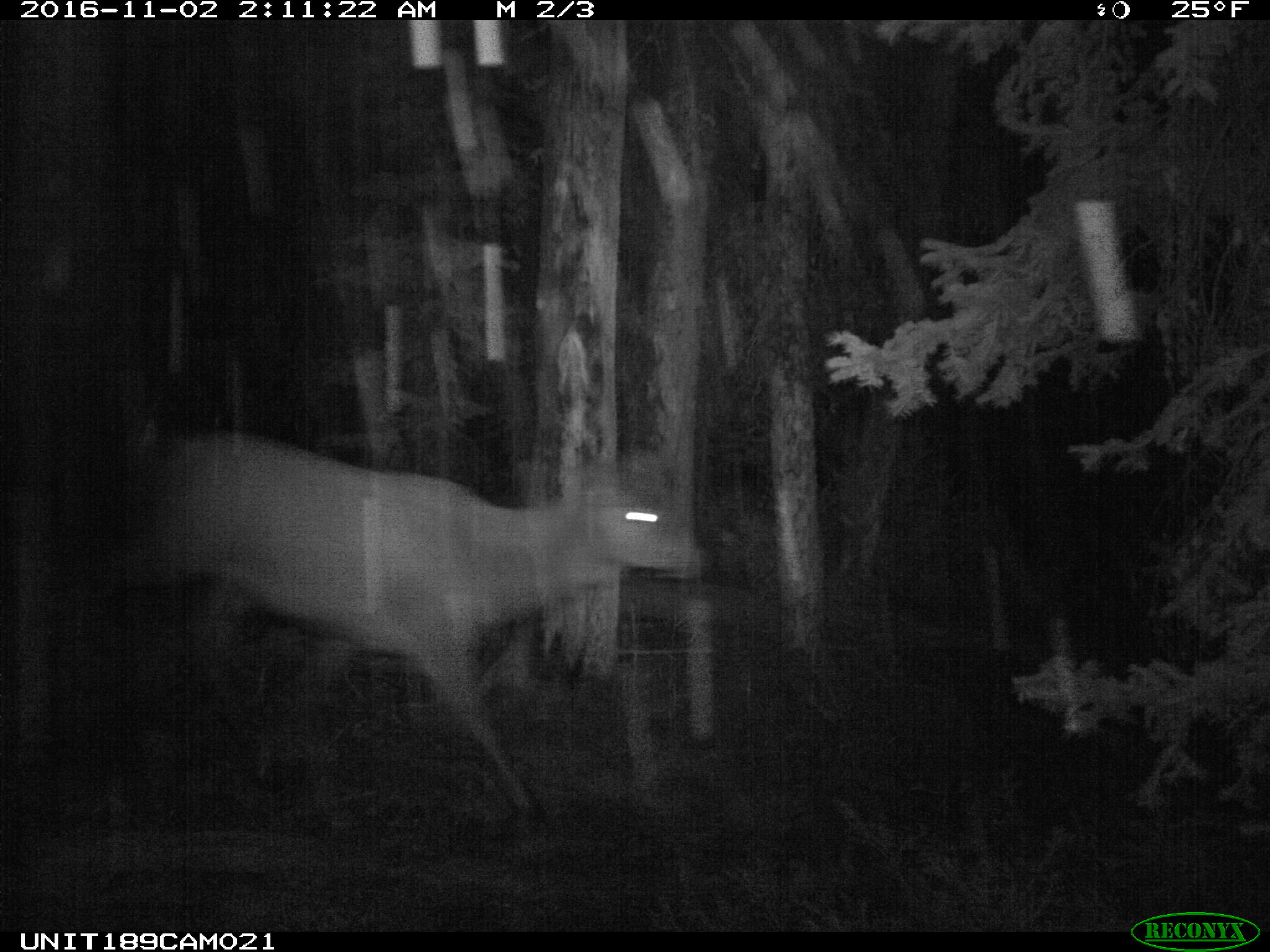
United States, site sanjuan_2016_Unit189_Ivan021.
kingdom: Animalia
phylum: Chordata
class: Mammalia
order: Artiodactyla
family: Cervidae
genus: Cervus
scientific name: Cervus elaphus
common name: red deer